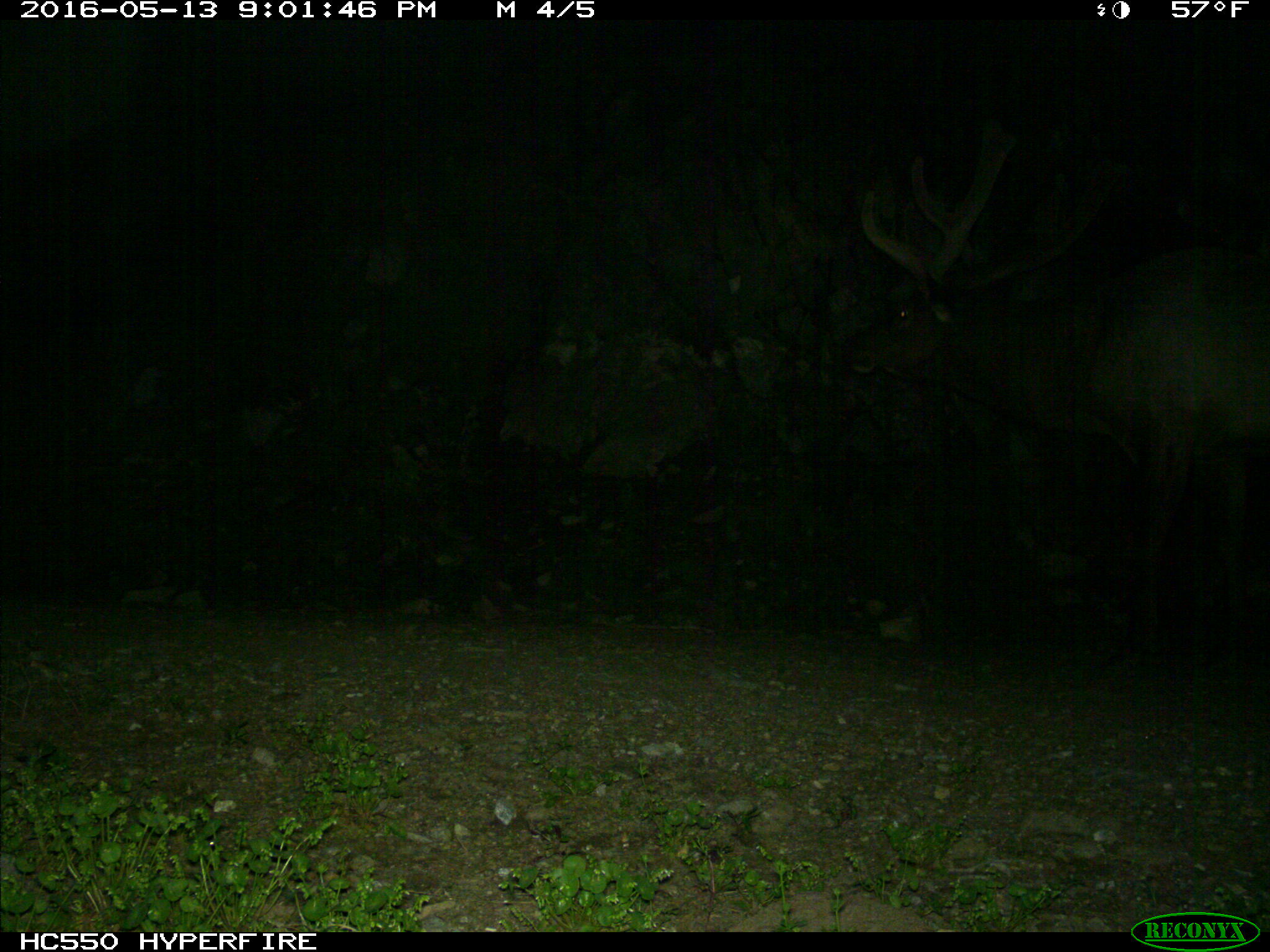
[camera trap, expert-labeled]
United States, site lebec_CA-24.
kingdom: Animalia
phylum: Chordata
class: Mammalia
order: Artiodactyla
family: Cervidae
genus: Cervus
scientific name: Cervus canadensis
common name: elk